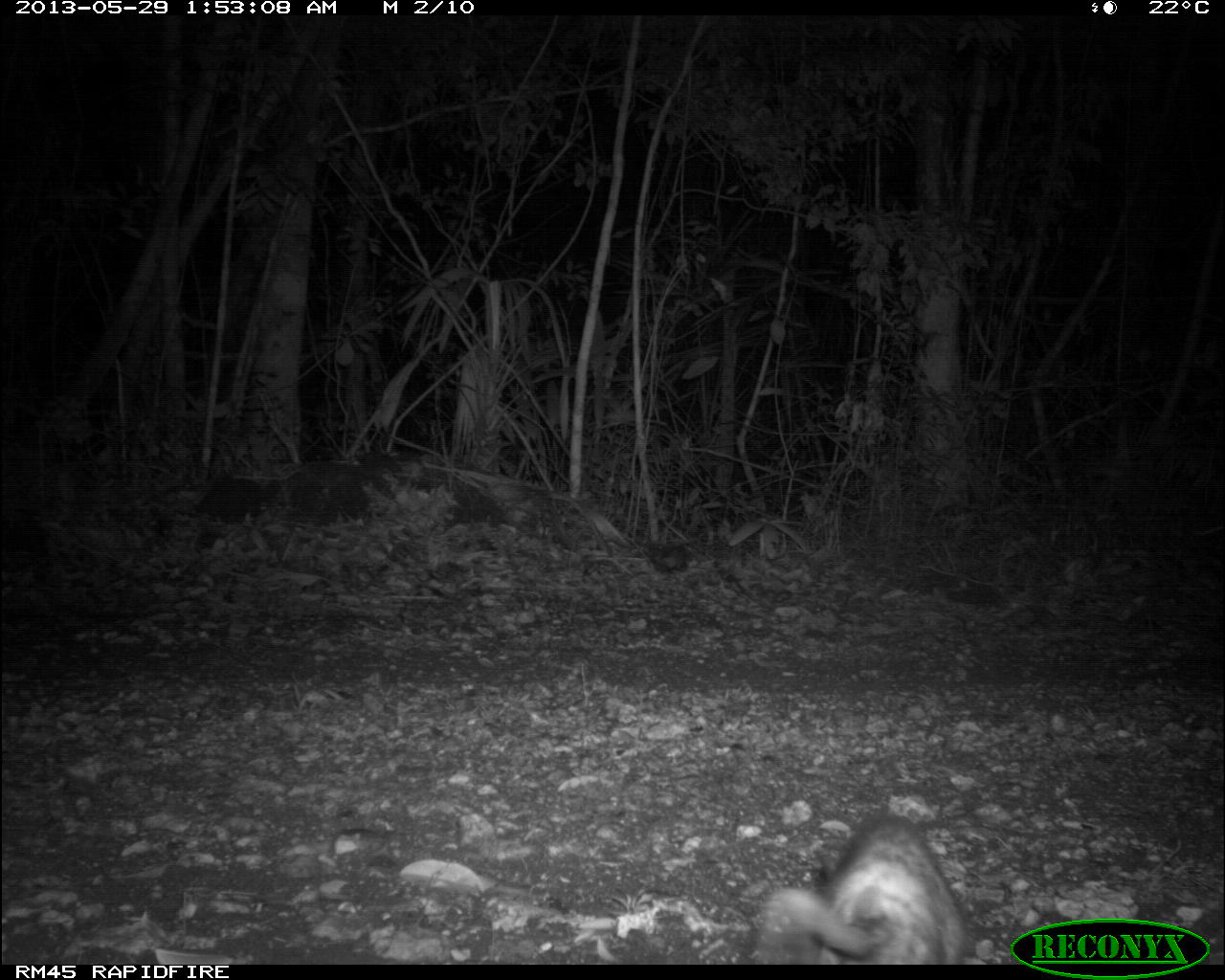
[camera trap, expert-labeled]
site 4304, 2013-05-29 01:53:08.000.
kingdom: Animalia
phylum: Chordata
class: Mammalia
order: Didelphimorphia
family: Didelphidae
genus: Didelphis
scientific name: Didelphis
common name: american opossums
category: didelphis sp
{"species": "didelphis sp (american opossums) (Didelphis)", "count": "1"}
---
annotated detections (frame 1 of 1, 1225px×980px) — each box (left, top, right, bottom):
didelphis sp: (743, 810, 971, 963)